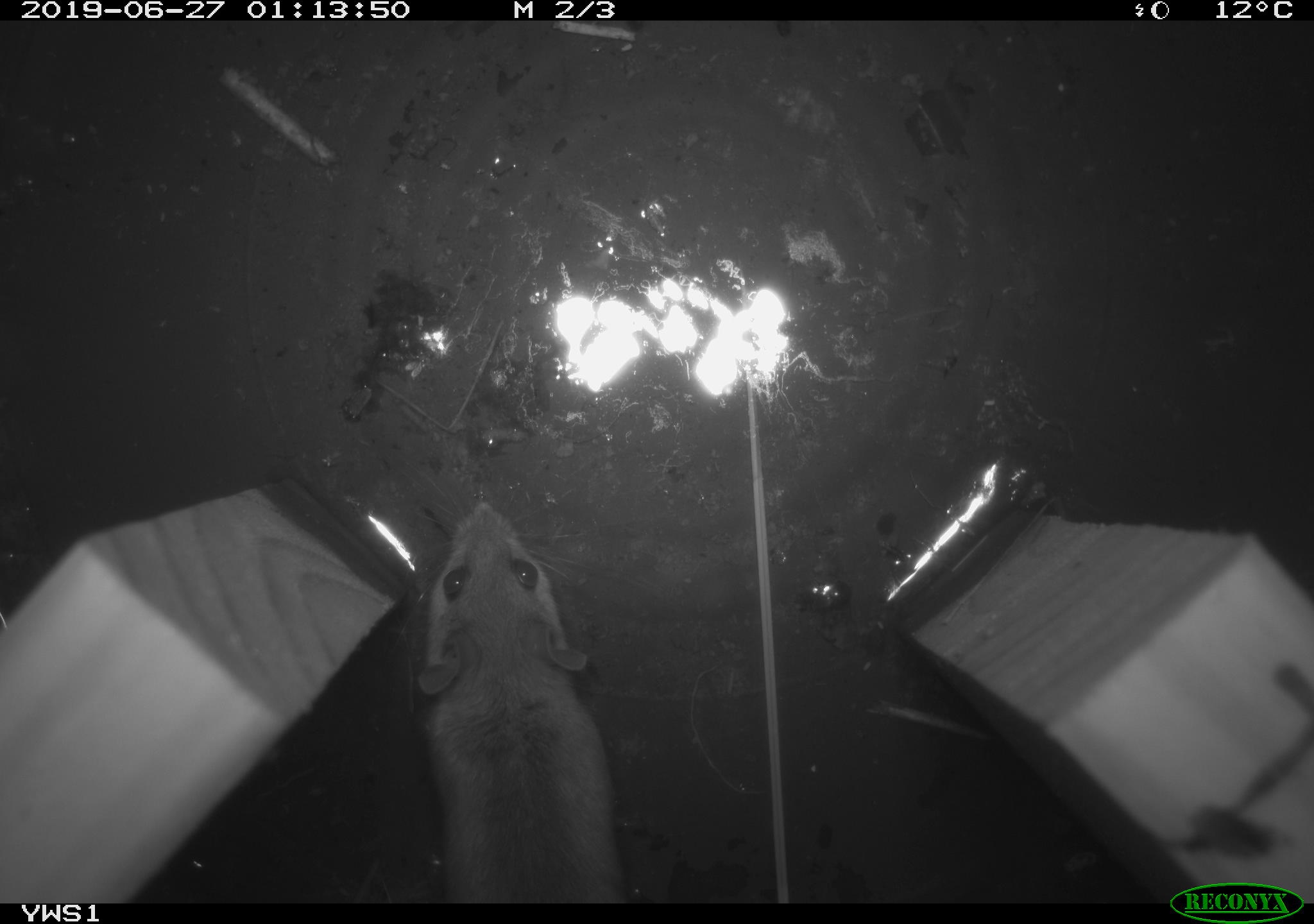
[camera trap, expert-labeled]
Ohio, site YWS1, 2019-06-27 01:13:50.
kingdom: Animalia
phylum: Chordata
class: Mammalia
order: Rodentia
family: Cricetidae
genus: Peromyscus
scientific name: Peromyscus leucopus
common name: white-footed mouse